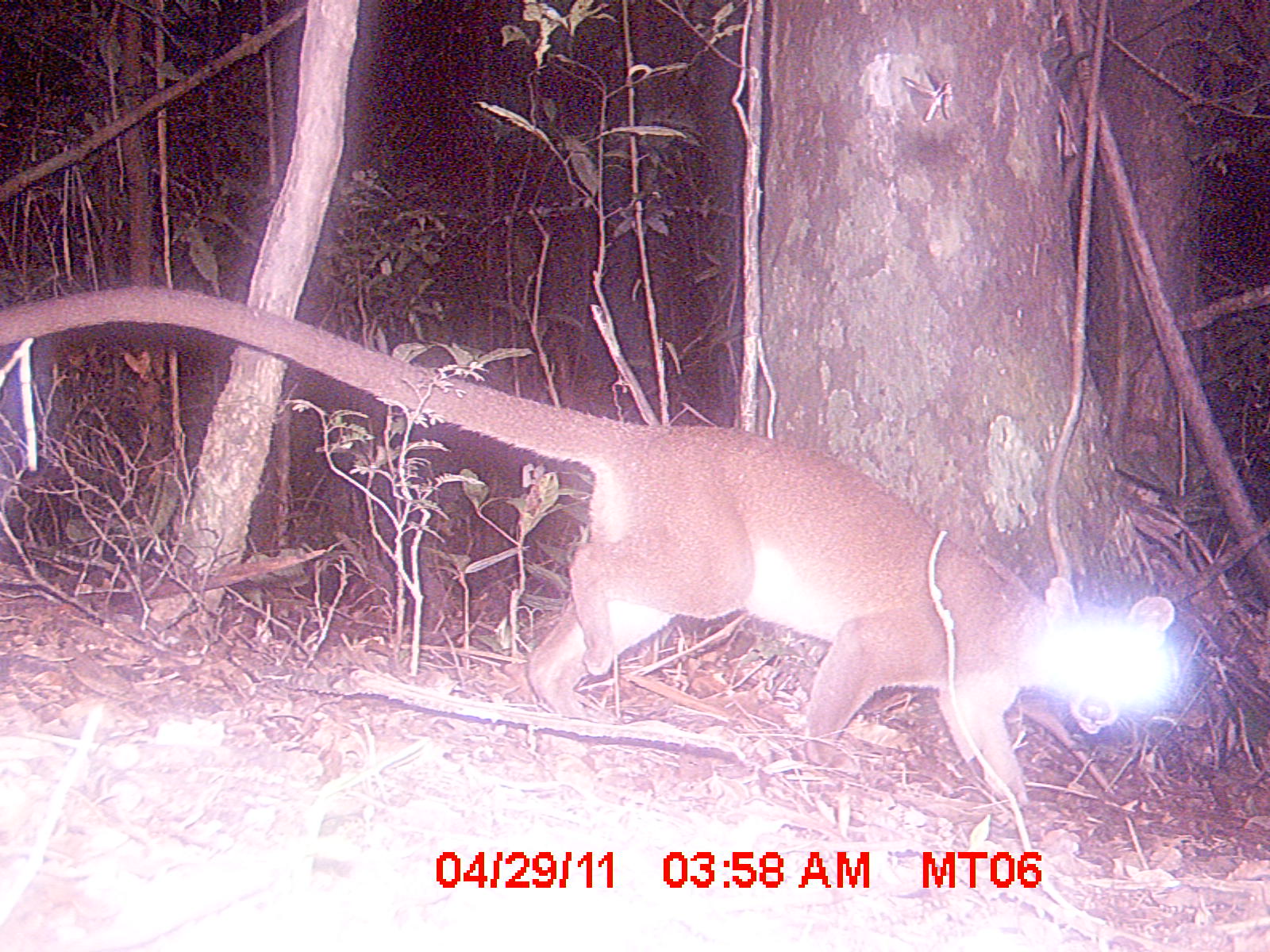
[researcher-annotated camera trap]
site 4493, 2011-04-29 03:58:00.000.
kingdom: Animalia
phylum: Chordata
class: Mammalia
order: Carnivora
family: Eupleridae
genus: Cryptoprocta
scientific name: Cryptoprocta ferox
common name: fossa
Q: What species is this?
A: Cryptoprocta ferox (fossa).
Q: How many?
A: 1.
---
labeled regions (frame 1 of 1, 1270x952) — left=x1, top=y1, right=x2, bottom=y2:
cryptoprocta ferox: left=0, top=278, right=1182, bottom=799